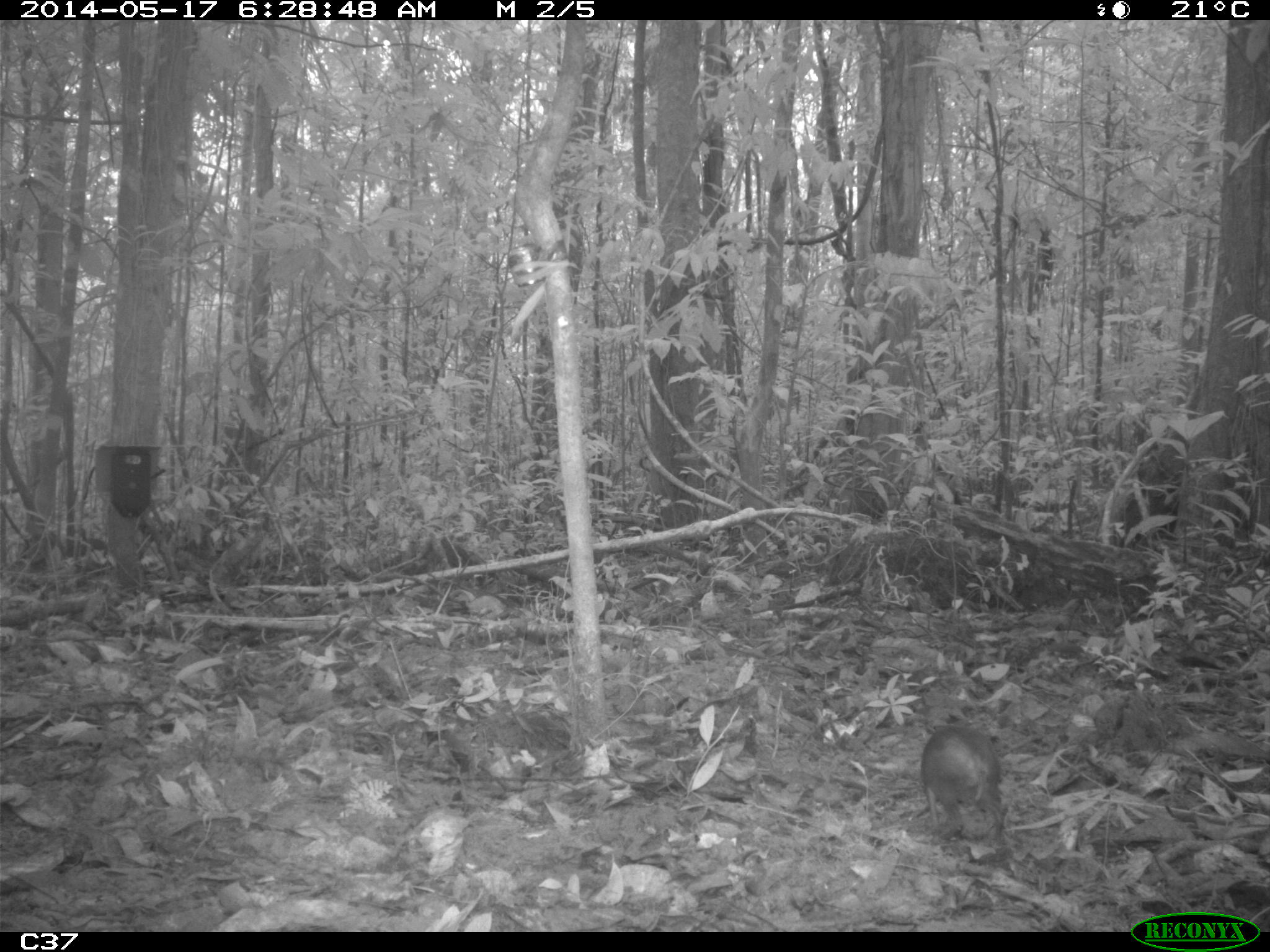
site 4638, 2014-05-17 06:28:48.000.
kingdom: Animalia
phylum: Chordata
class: Mammalia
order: Rodentia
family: Dasyproctidae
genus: Myoprocta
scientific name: Myoprocta pratti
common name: green acouchi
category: myoprocta pratii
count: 1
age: adult